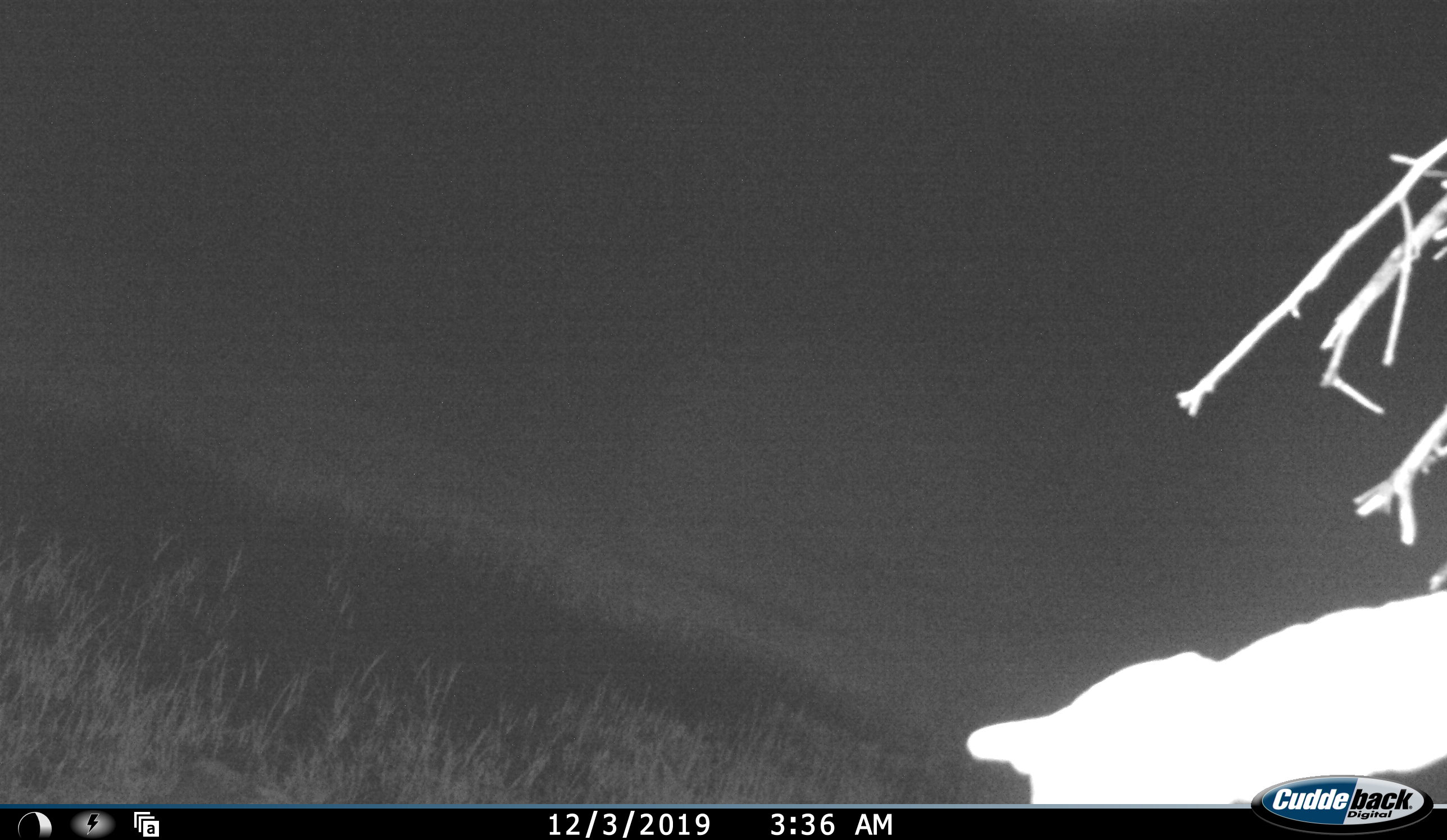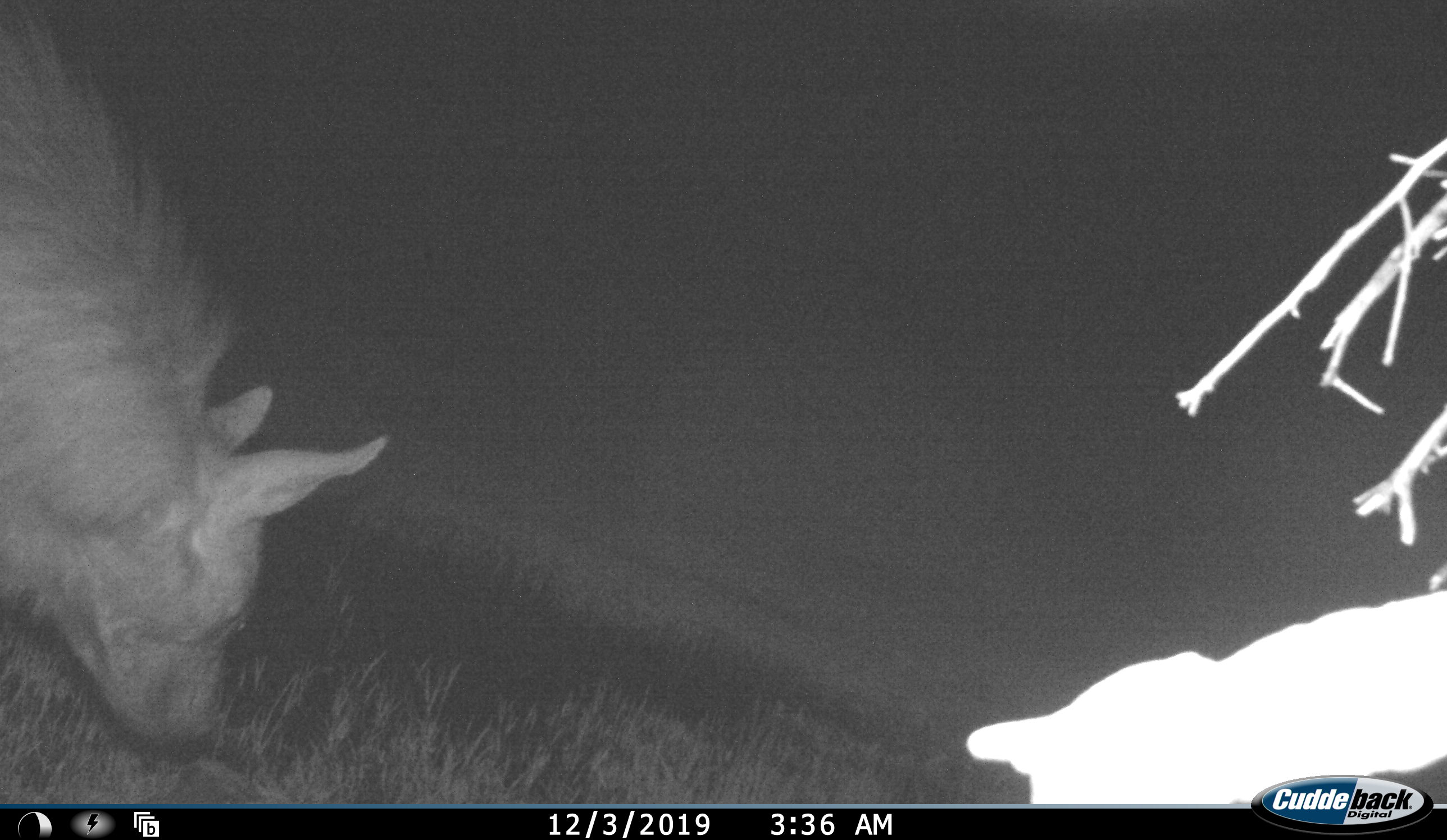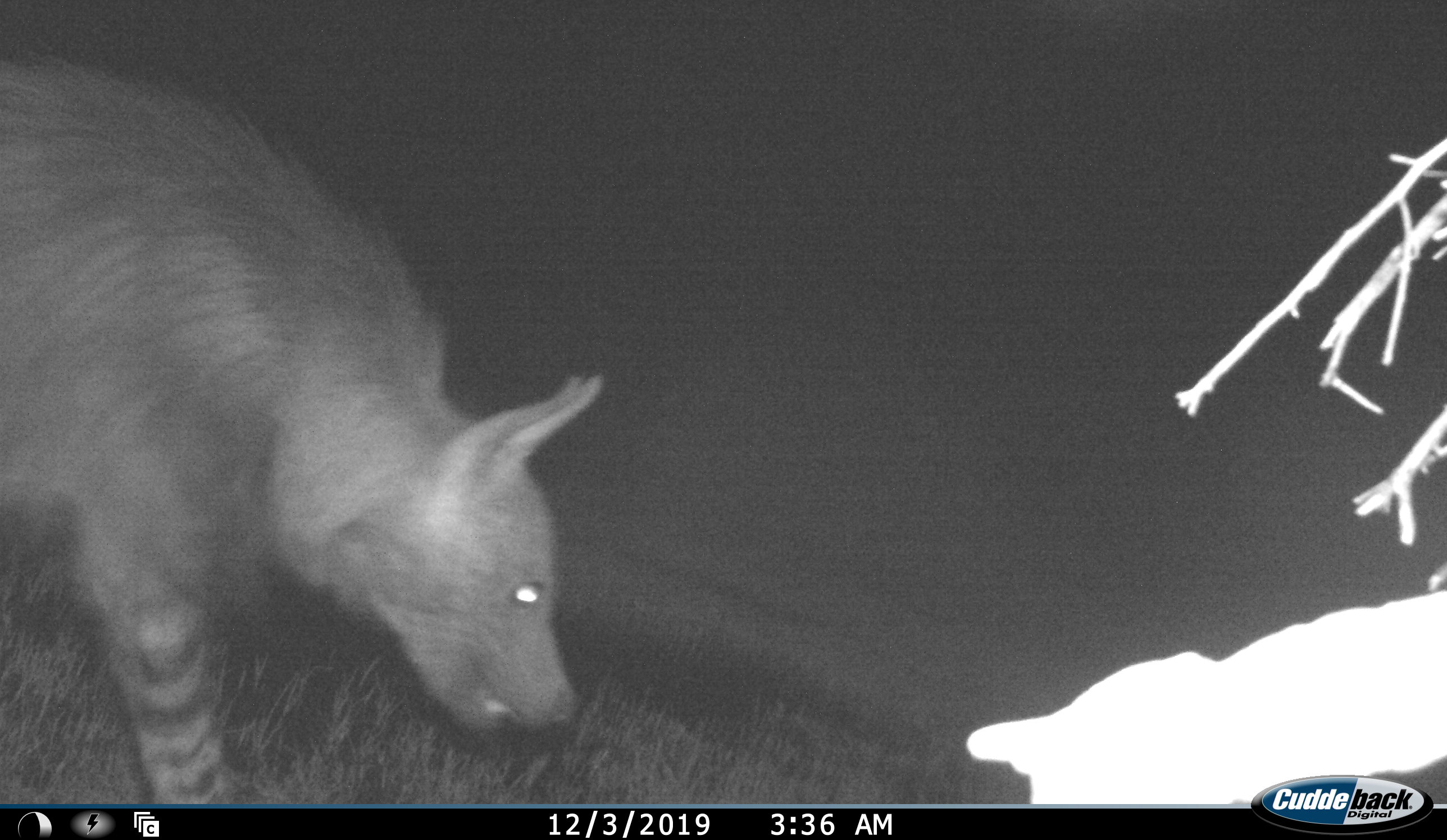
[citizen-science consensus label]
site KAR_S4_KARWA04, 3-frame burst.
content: unidentified animal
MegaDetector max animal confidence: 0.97